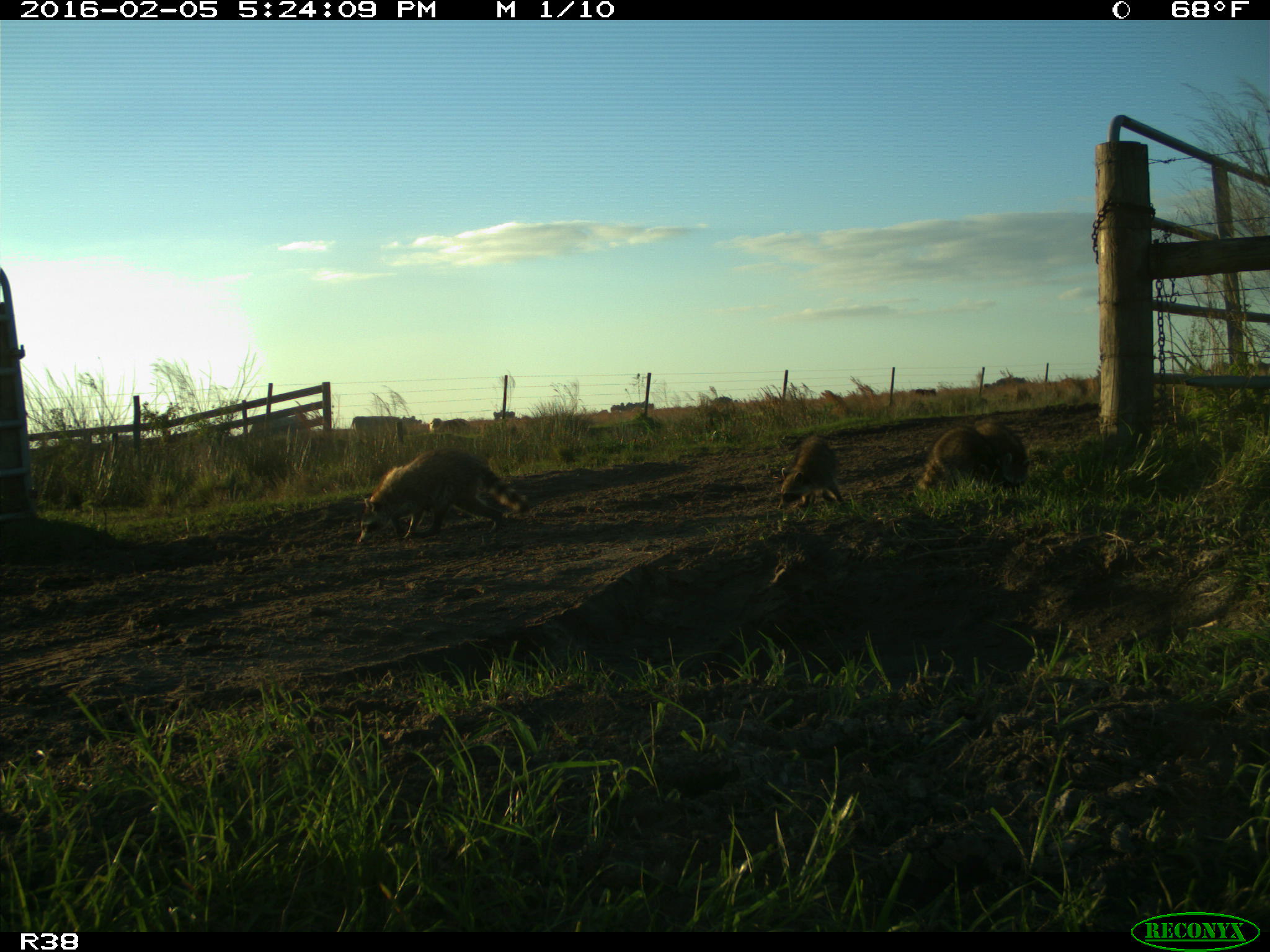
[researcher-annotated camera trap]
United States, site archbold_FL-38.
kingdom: Animalia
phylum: Chordata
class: Mammalia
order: Carnivora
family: Procyonidae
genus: Procyon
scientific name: Procyon lotor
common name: common raccoon